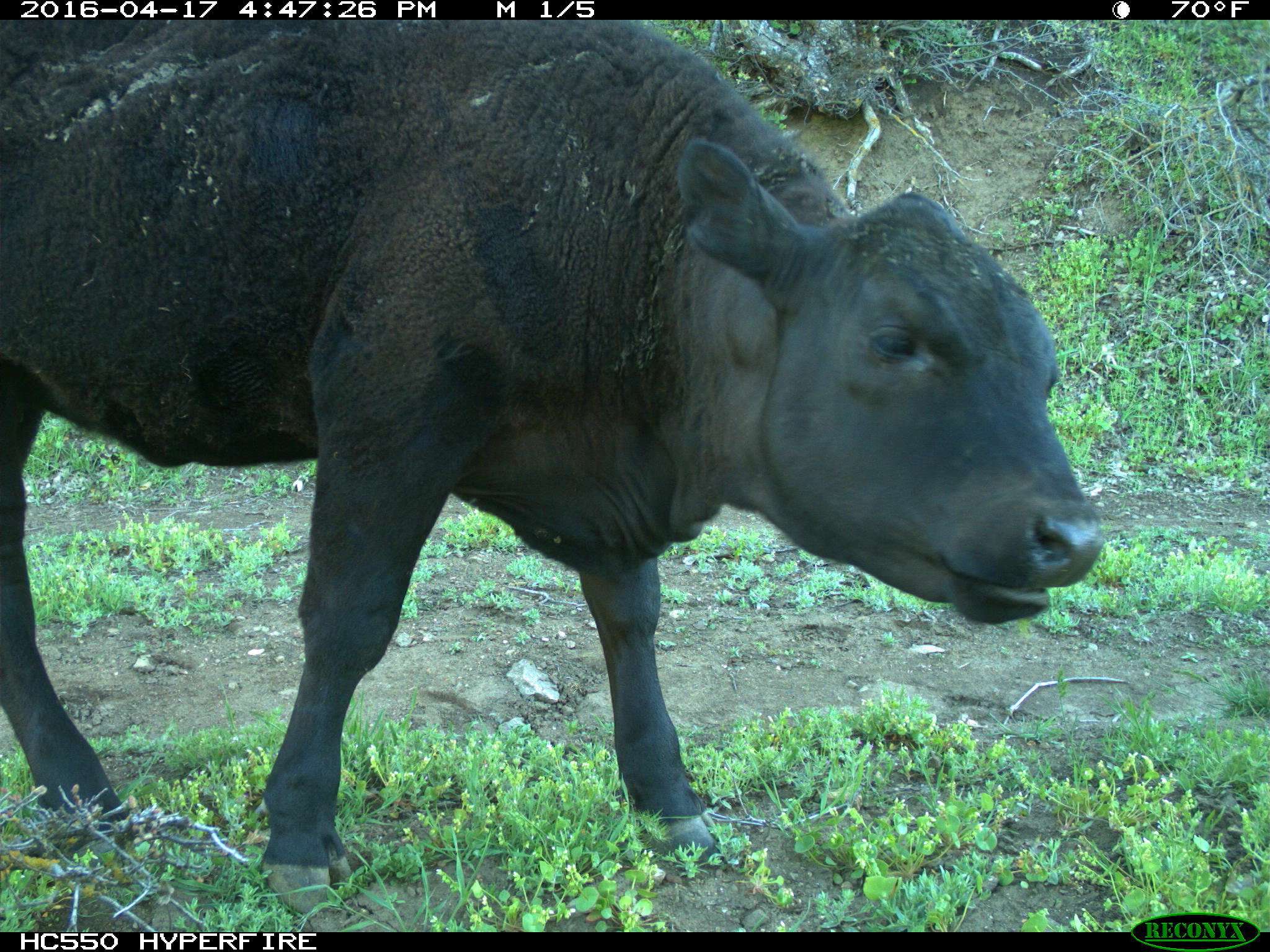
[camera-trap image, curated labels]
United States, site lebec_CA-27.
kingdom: Animalia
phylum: Chordata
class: Mammalia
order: Artiodactyla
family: Bovidae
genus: Bos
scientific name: Bos taurus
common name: domestic cow